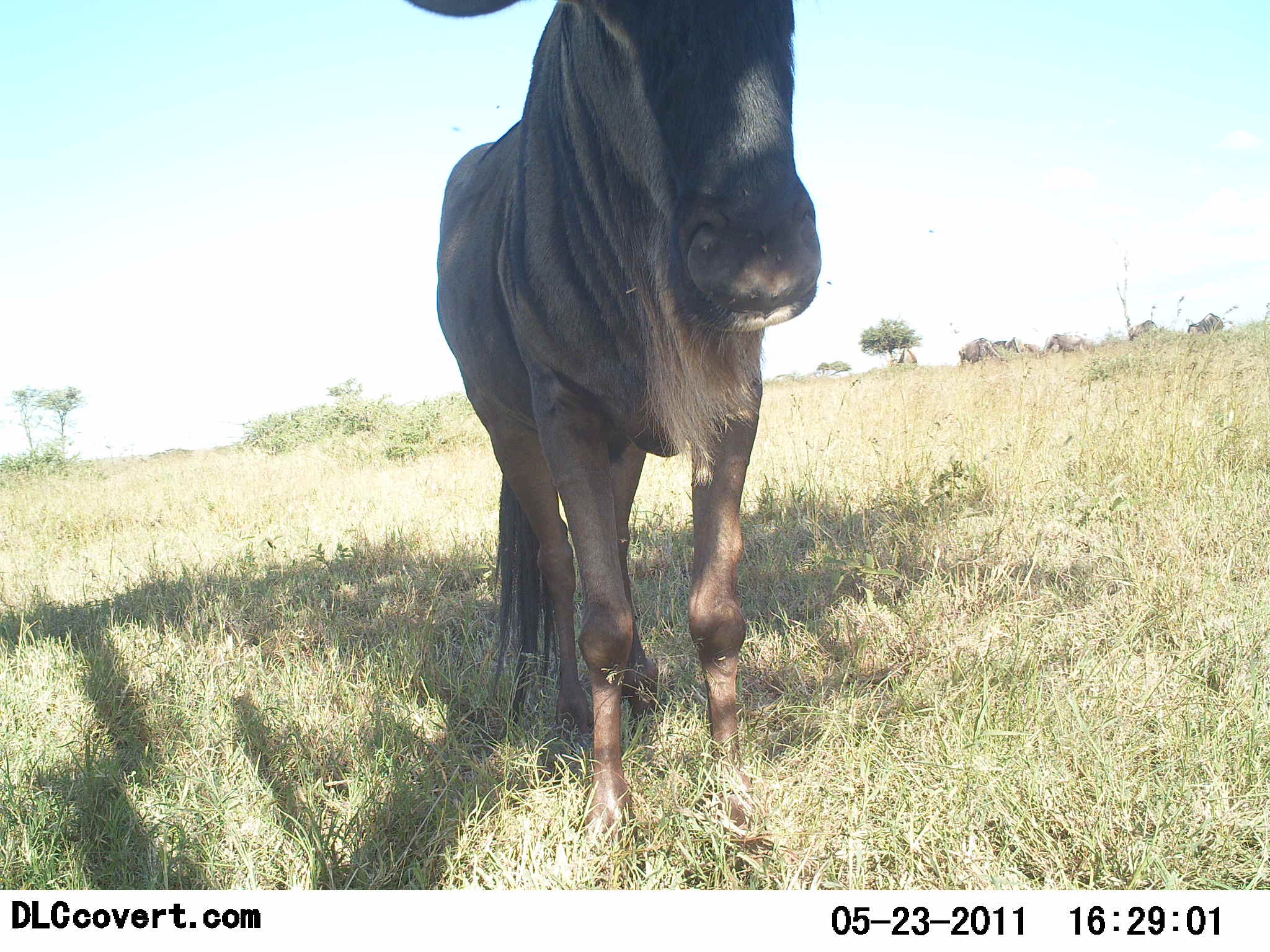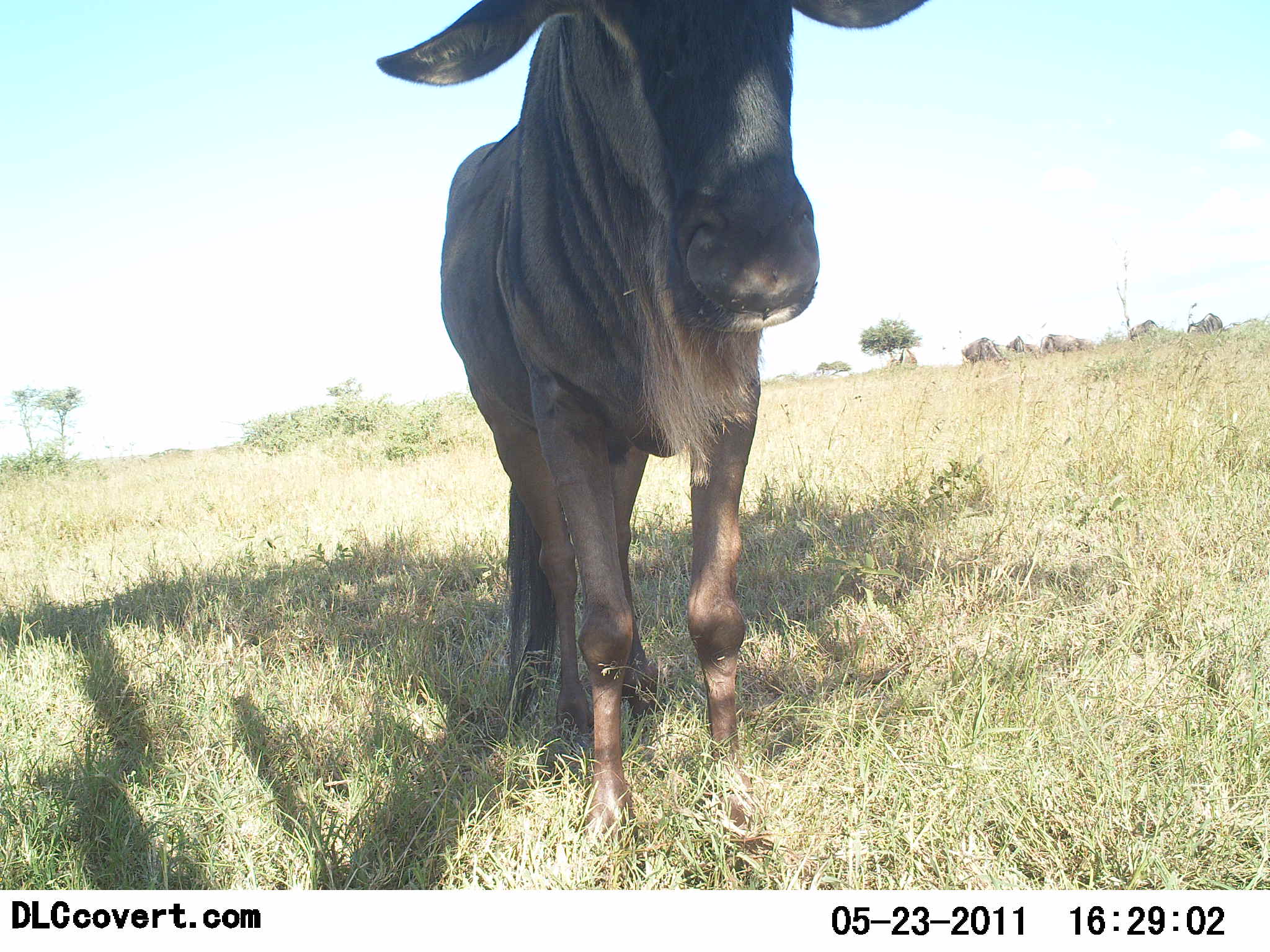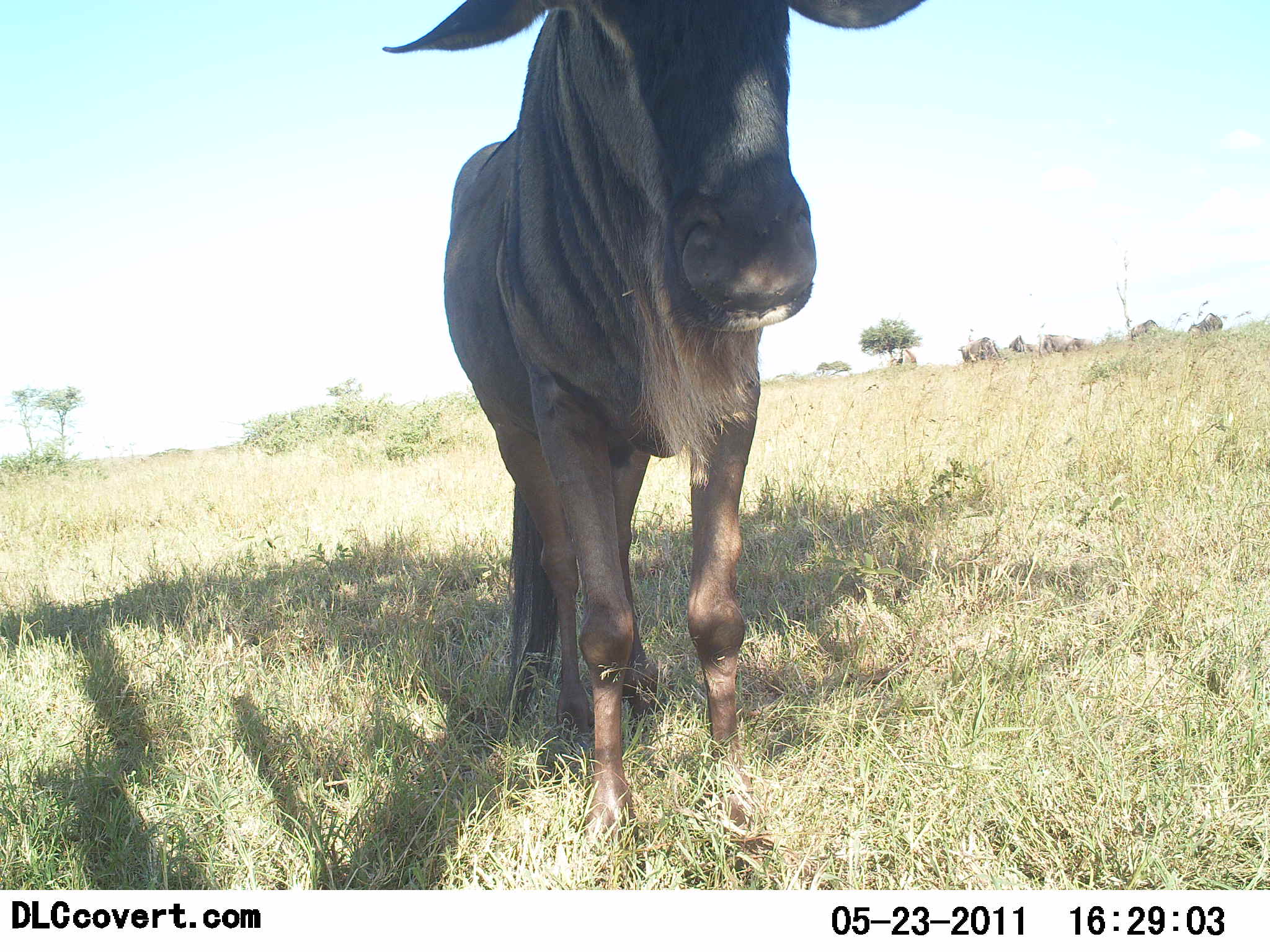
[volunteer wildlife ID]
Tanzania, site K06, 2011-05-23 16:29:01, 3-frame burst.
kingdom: Animalia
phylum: Chordata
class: Mammalia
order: Artiodactyla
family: Bovidae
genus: Connochaetes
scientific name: Connochaetes taurinus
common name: blue wildebeest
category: wildebeest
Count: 1.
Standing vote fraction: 91%.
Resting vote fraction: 9%.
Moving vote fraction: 9%.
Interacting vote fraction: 0%.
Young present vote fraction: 0%.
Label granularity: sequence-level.